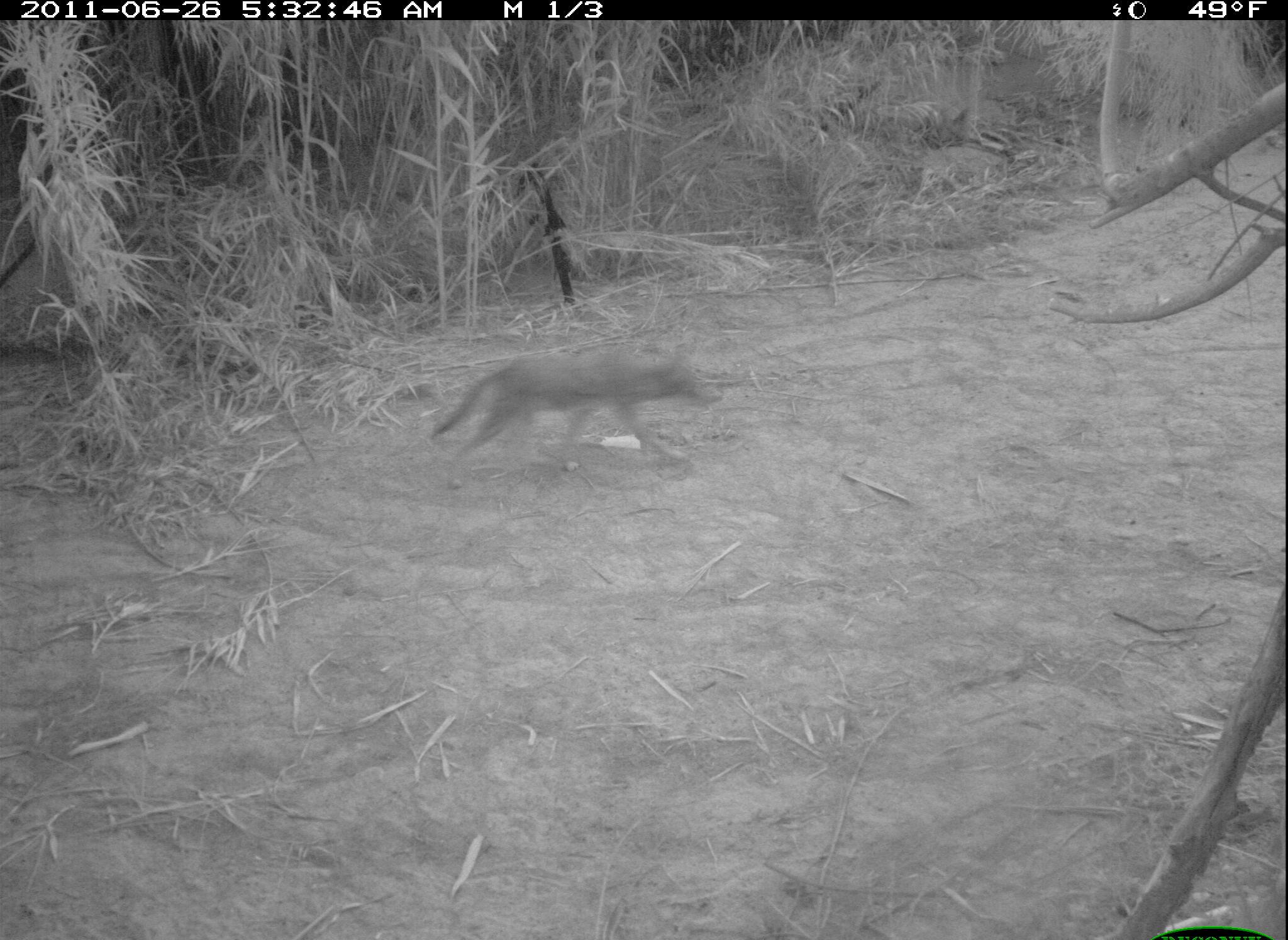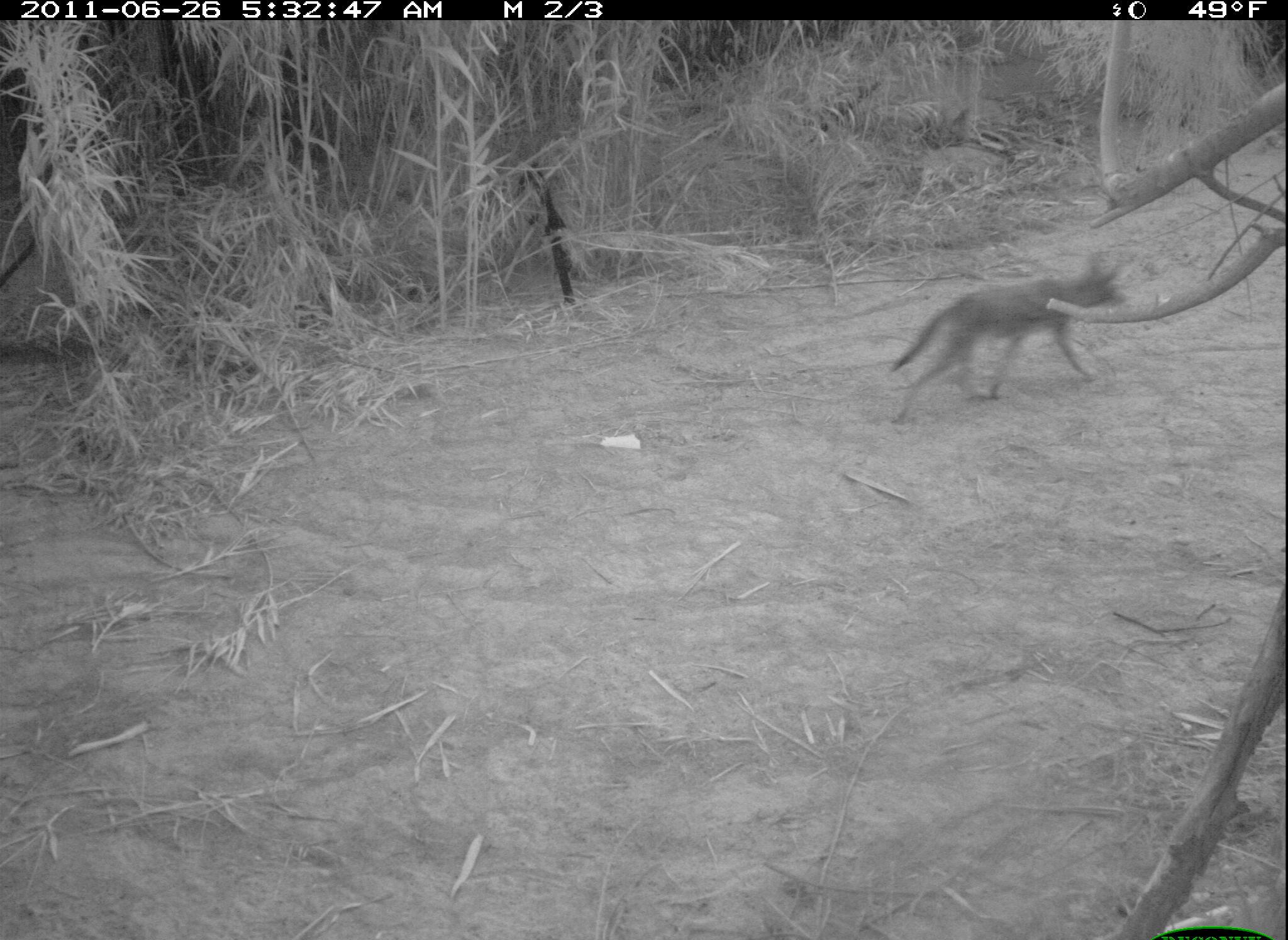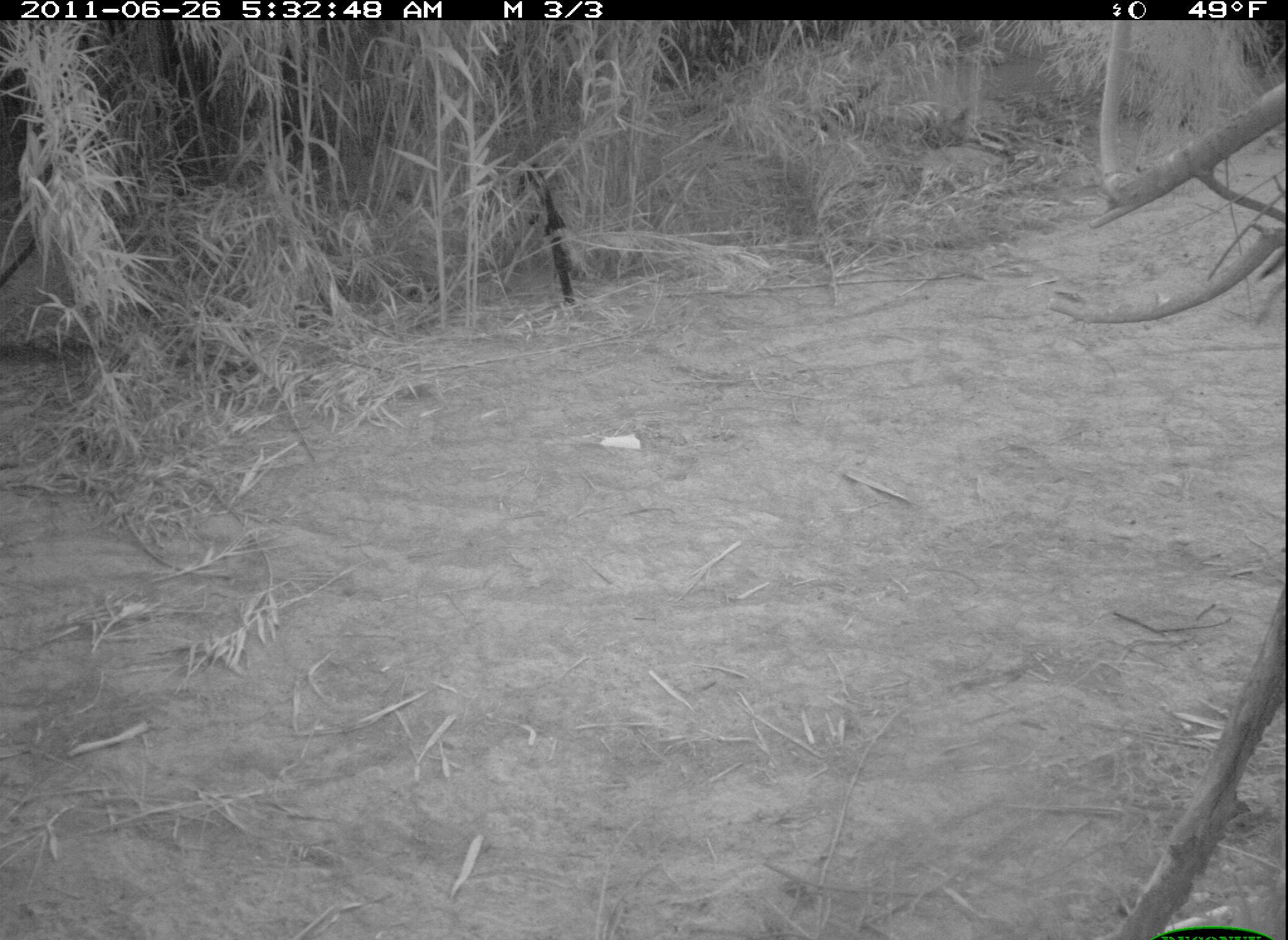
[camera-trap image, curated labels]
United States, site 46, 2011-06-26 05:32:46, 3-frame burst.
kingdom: Animalia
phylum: Chordata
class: Mammalia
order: Carnivora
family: Canidae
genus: Canis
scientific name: Canis latrans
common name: coyote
Coyote (Canis latrans).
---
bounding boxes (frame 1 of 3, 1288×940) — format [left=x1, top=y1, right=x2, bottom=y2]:
coyote: [left=435, top=333, right=733, bottom=488]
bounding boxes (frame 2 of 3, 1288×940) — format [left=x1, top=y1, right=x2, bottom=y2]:
coyote: [left=886, top=240, right=1138, bottom=427]